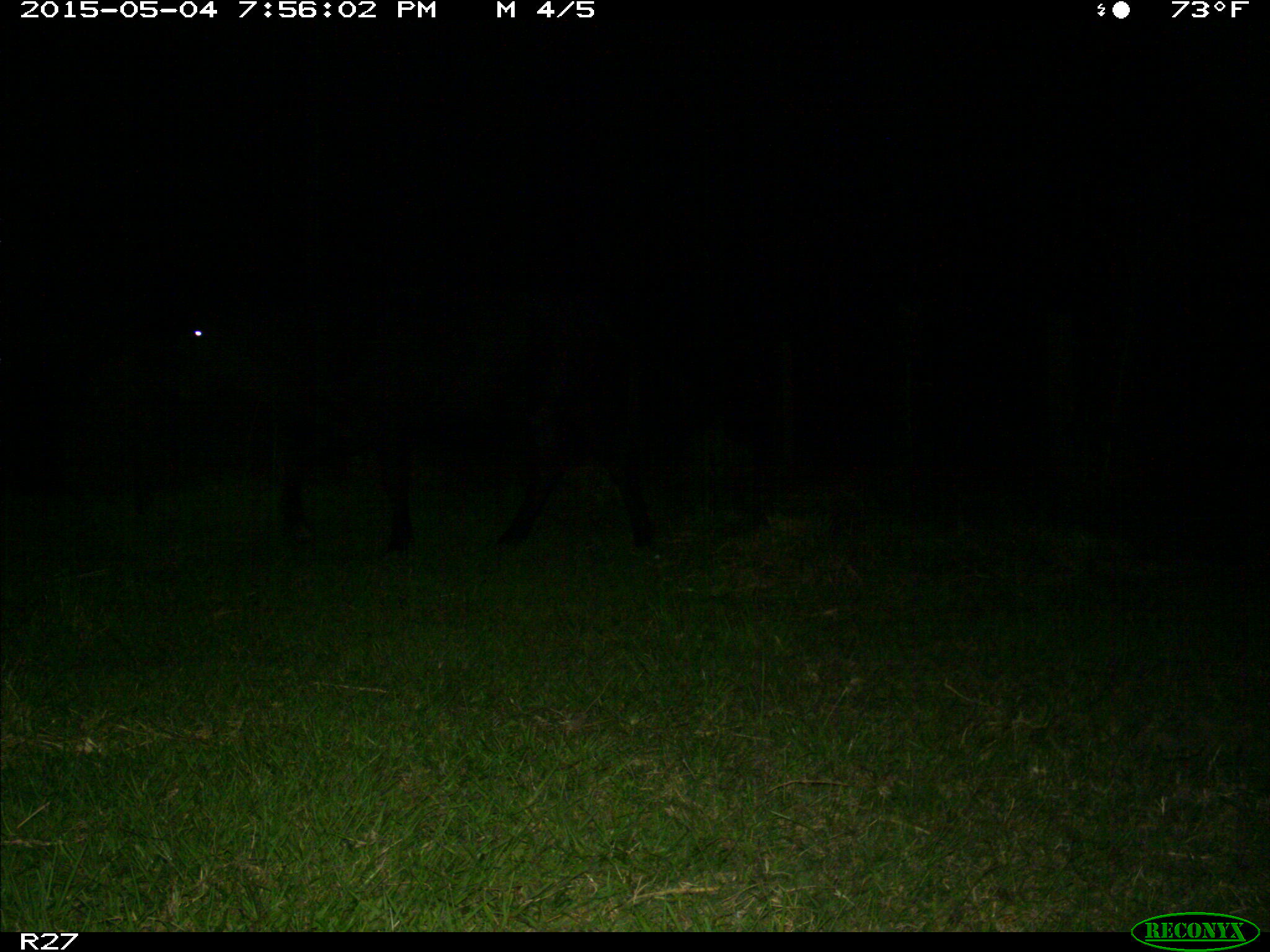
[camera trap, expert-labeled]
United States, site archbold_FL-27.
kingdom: Animalia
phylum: Chordata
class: Mammalia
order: Artiodactyla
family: Bovidae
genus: Bos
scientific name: Bos taurus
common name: domestic cow